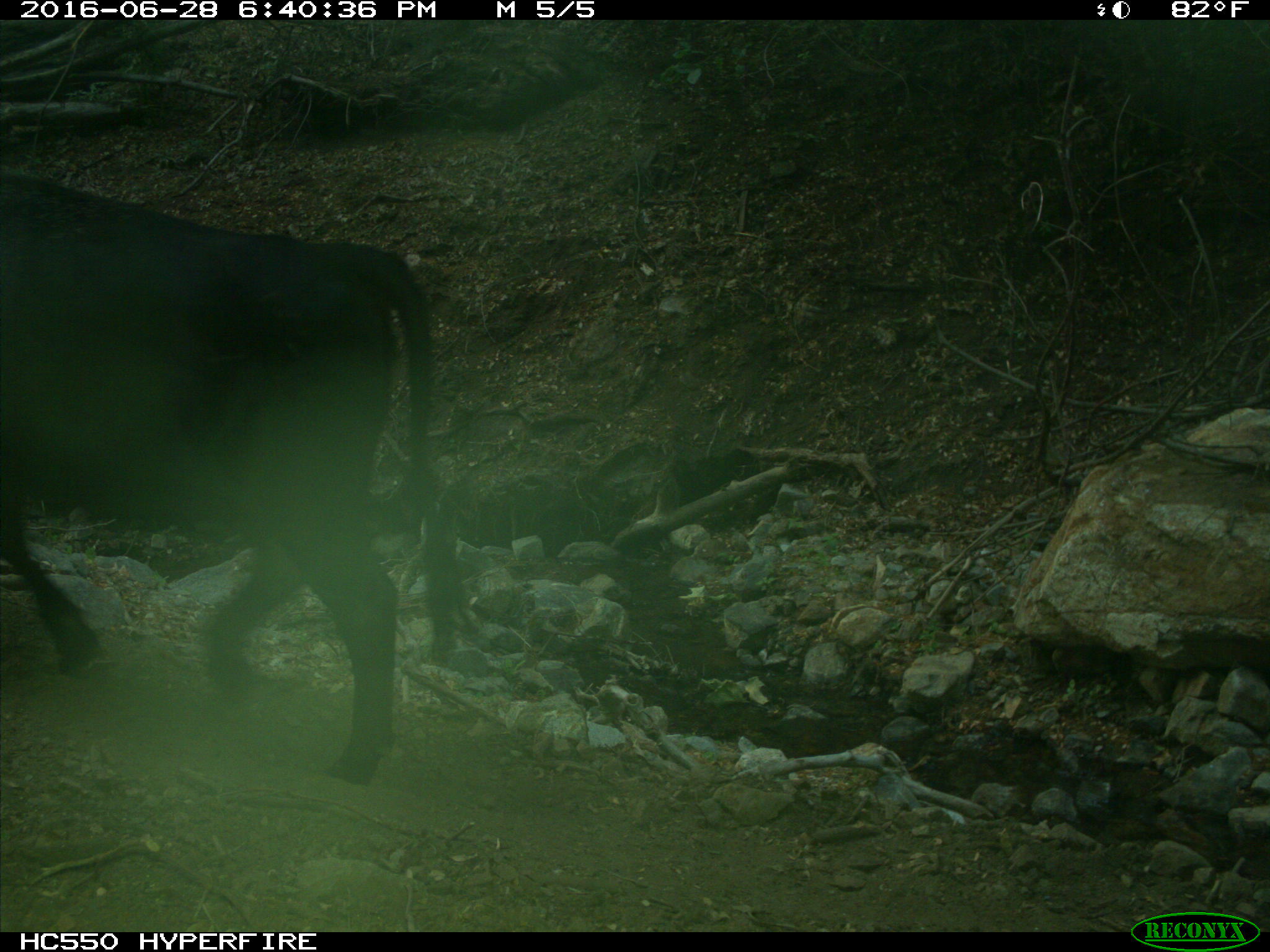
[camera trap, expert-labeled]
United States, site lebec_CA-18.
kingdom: Animalia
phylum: Chordata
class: Mammalia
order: Artiodactyla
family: Bovidae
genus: Bos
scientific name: Bos taurus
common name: domestic cow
Bos taurus (domestic cow).